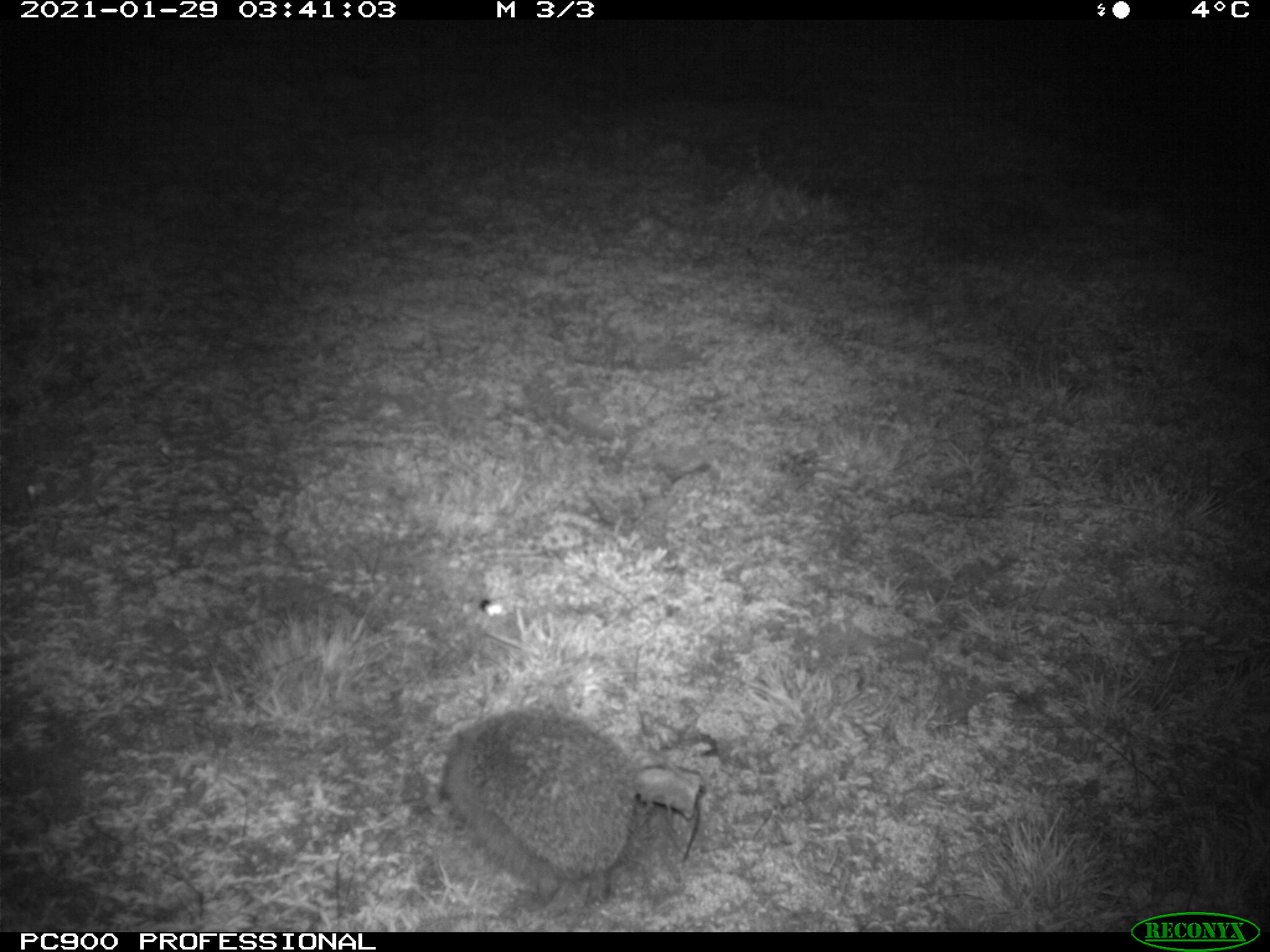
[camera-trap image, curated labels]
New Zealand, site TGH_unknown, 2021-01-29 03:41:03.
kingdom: Animalia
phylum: Chordata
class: Mammalia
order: Eulipotyphla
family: Erinaceidae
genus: Erinaceus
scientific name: Erinaceus europaeus europaeus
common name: european hedgehog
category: hedgehog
Hedgehog (european hedgehog) (Erinaceus europaeus europaeus).